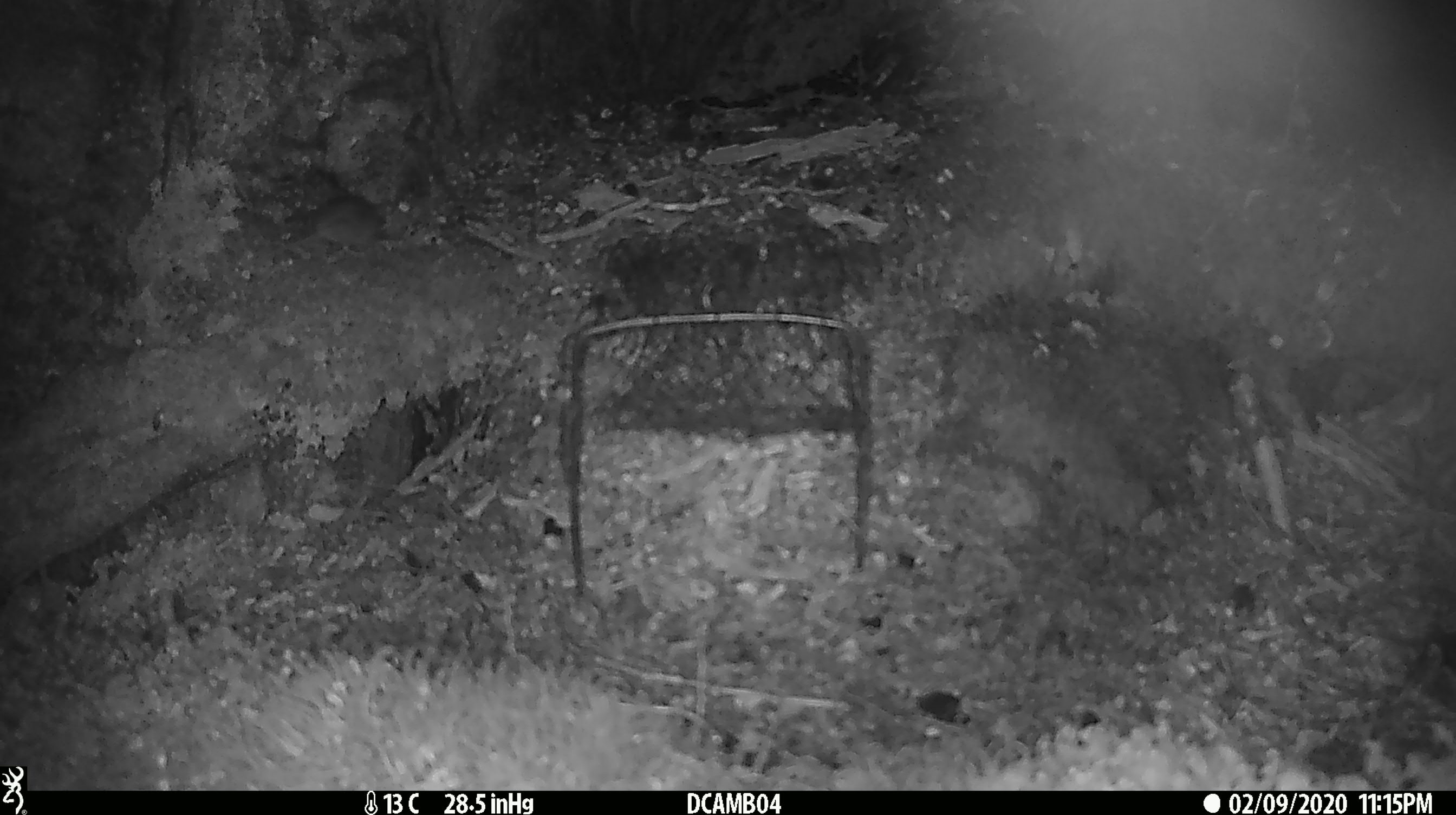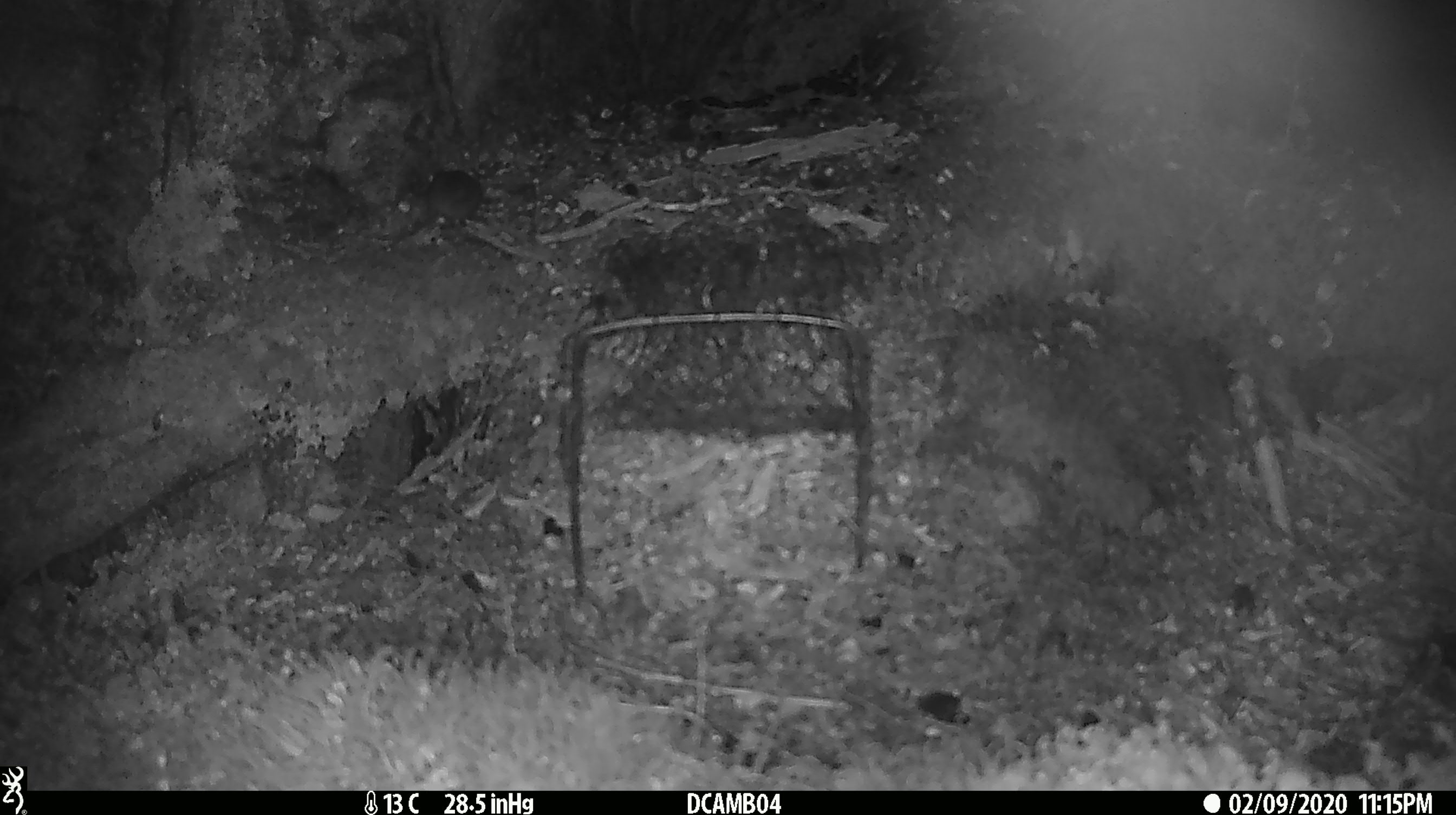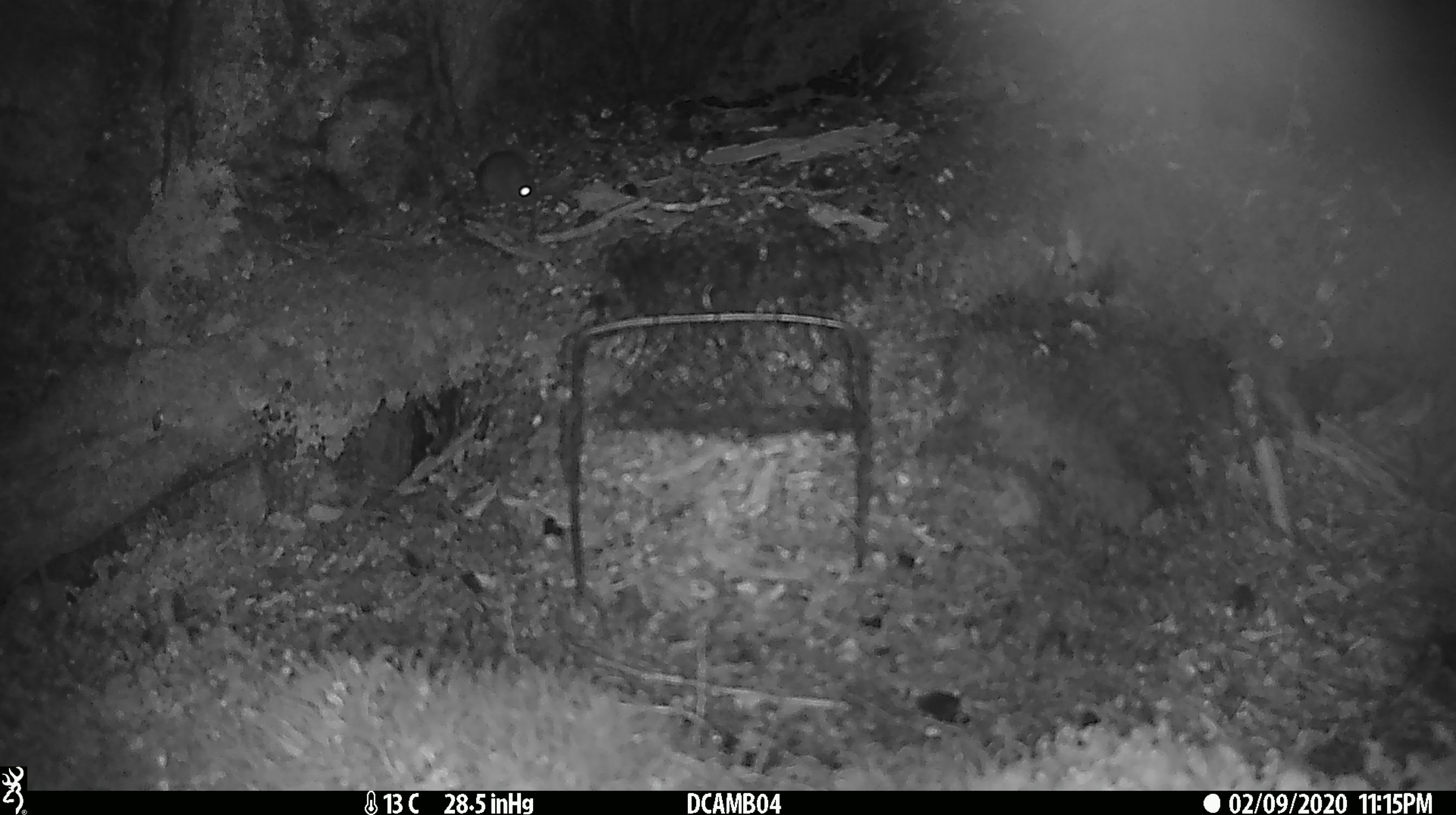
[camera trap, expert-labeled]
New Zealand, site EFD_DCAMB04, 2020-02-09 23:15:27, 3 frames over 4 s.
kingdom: Animalia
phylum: Chordata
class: Mammalia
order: Rodentia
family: Muridae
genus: Mus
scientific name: Mus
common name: mouse